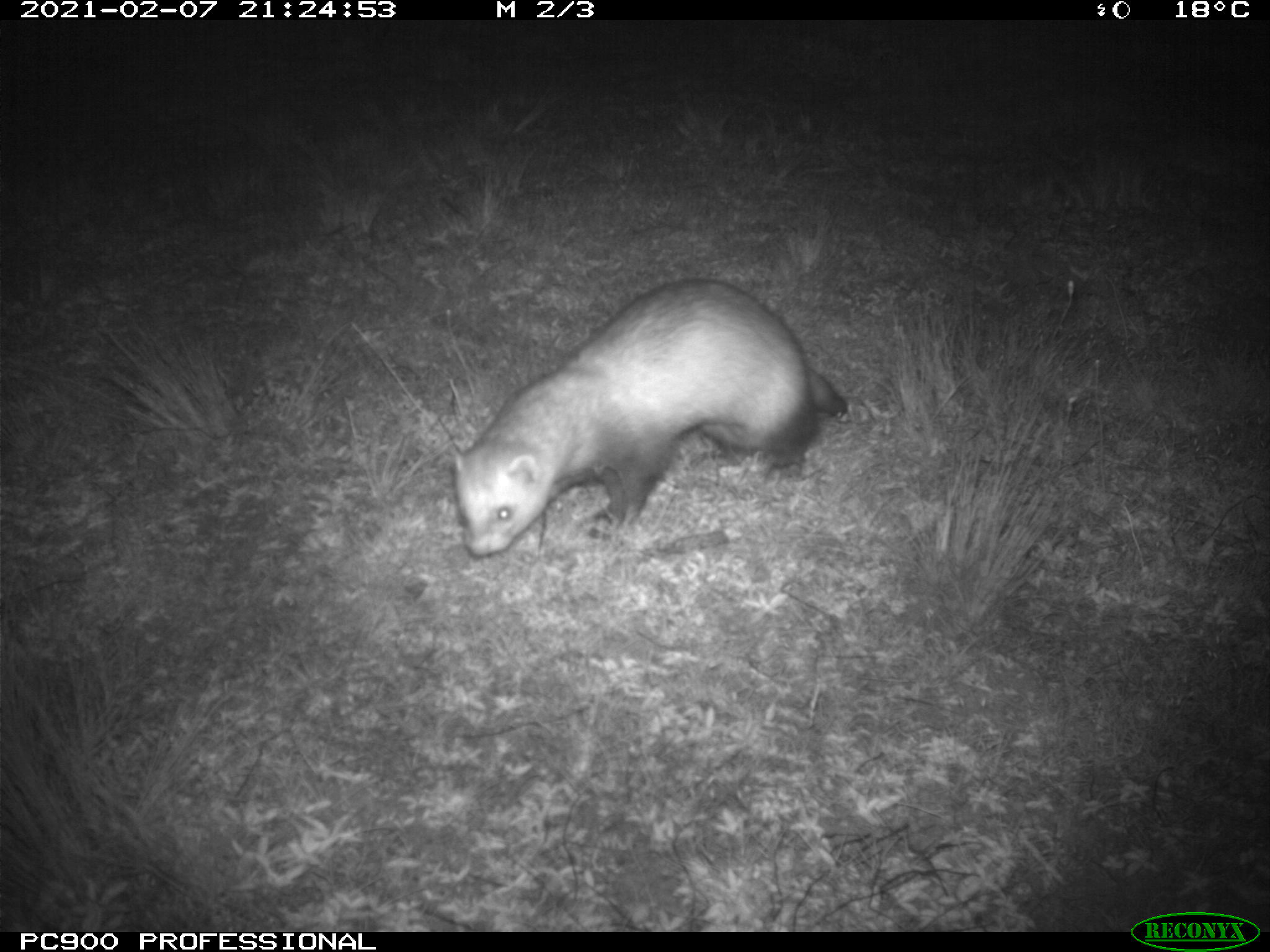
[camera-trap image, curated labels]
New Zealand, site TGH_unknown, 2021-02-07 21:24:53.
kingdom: Animalia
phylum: Chordata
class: Mammalia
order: Carnivora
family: Mustelidae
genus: Mustela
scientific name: Mustela furo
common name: ferret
Ferret (Mustela furo).